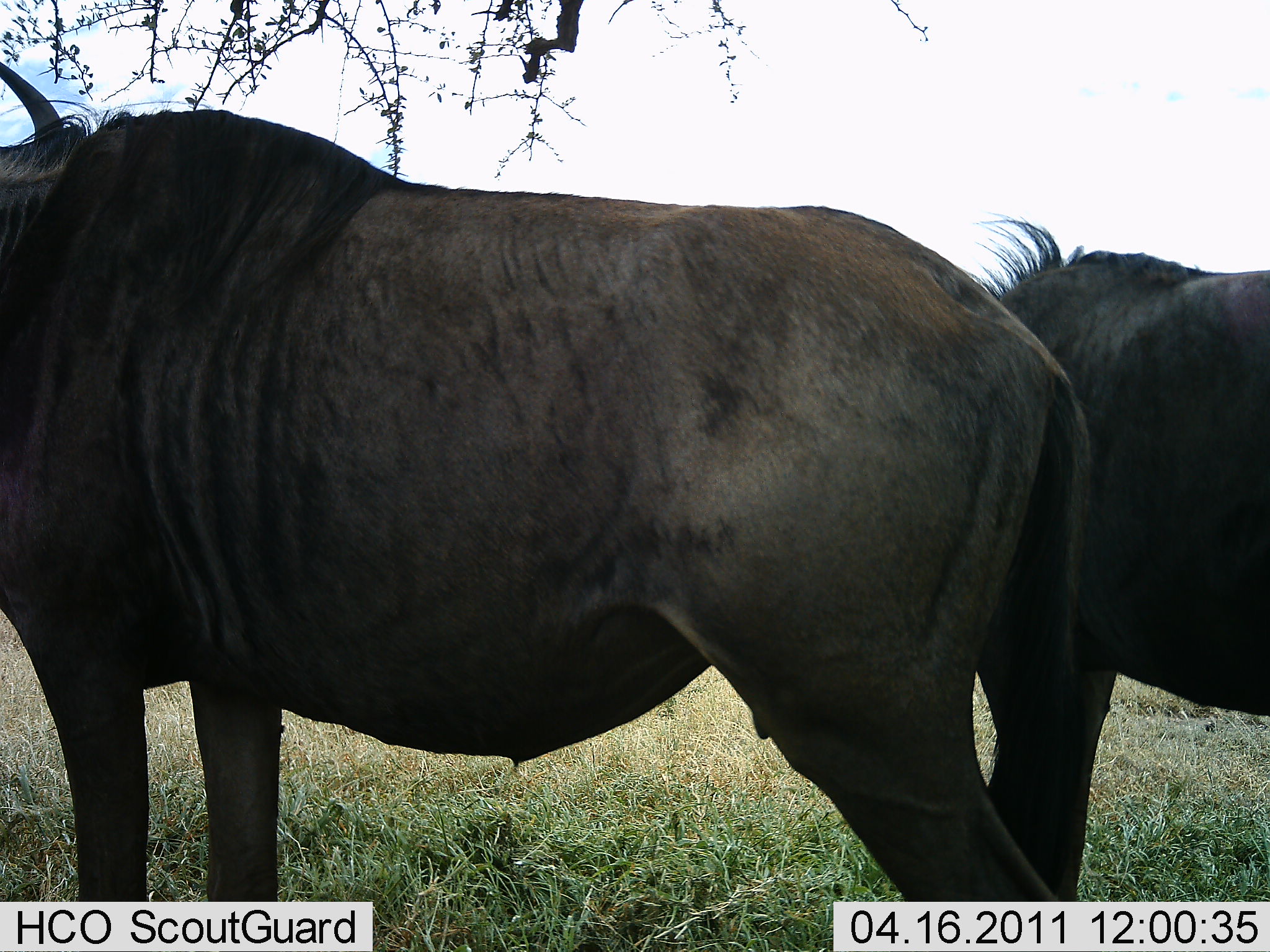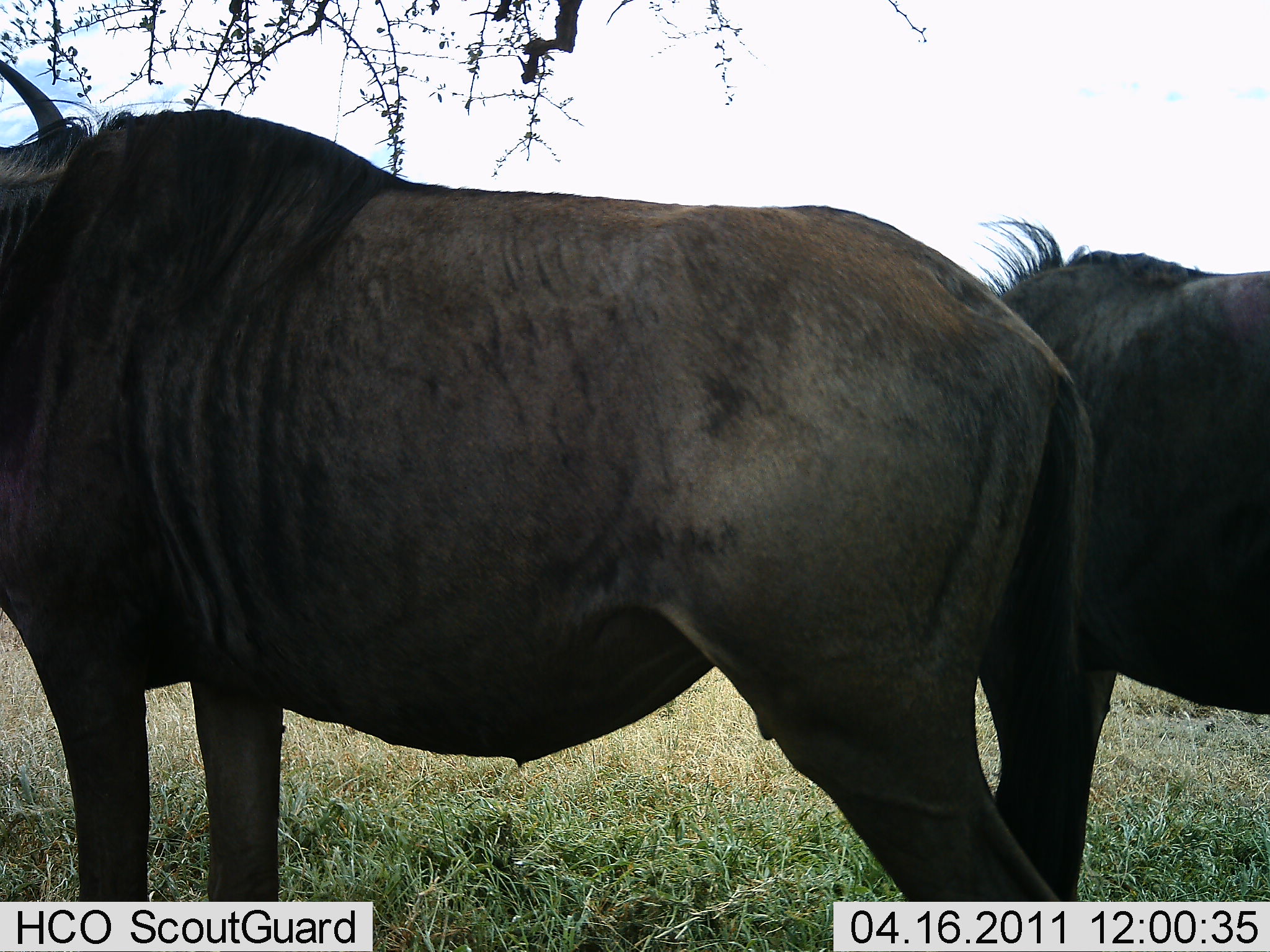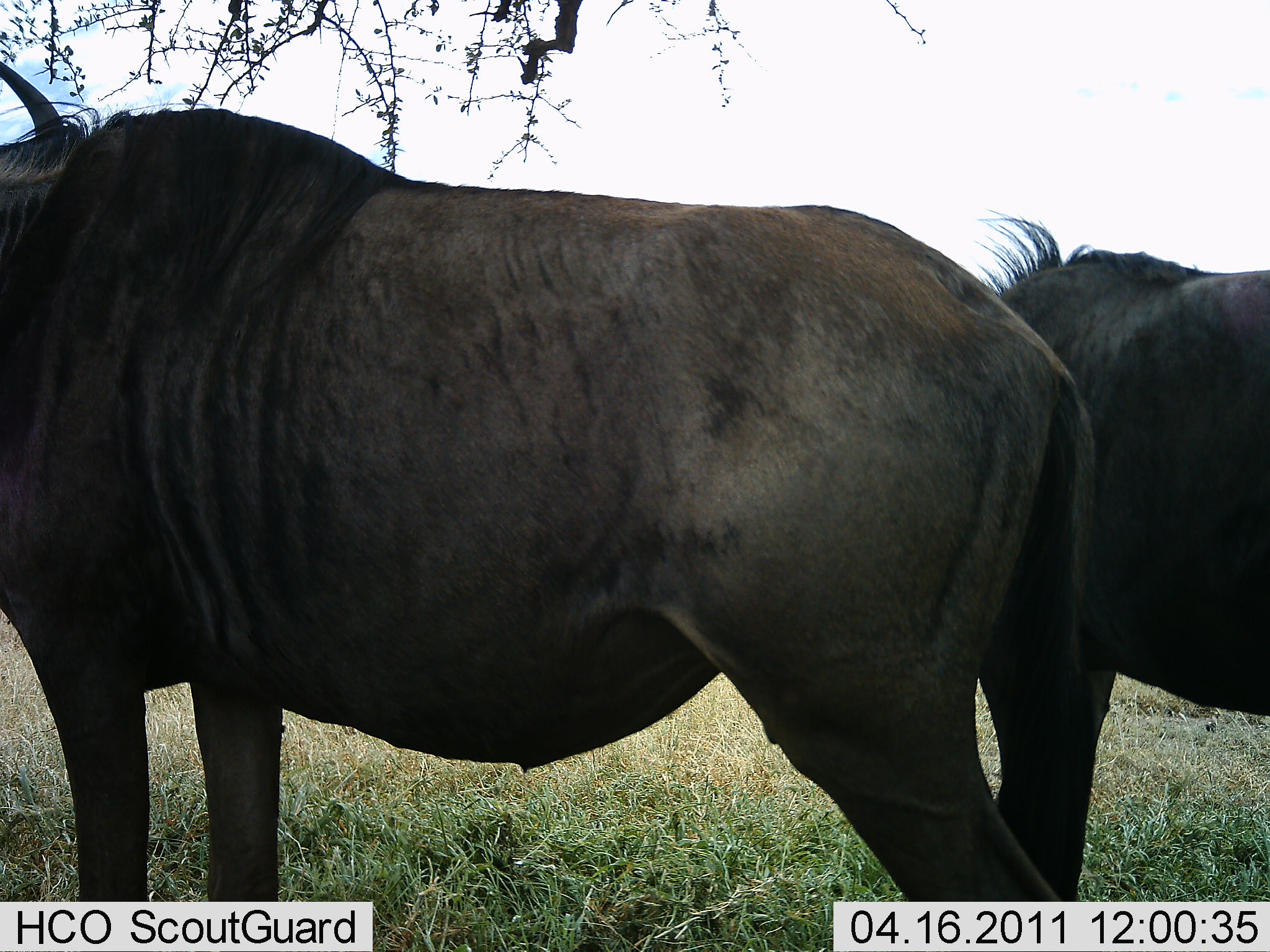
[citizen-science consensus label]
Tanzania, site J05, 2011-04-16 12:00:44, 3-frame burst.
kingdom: Animalia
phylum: Chordata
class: Mammalia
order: Artiodactyla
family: Bovidae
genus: Connochaetes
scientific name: Connochaetes taurinus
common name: blue wildebeest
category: wildebeest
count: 2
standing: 100%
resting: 0%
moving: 0%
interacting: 10%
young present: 0%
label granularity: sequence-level